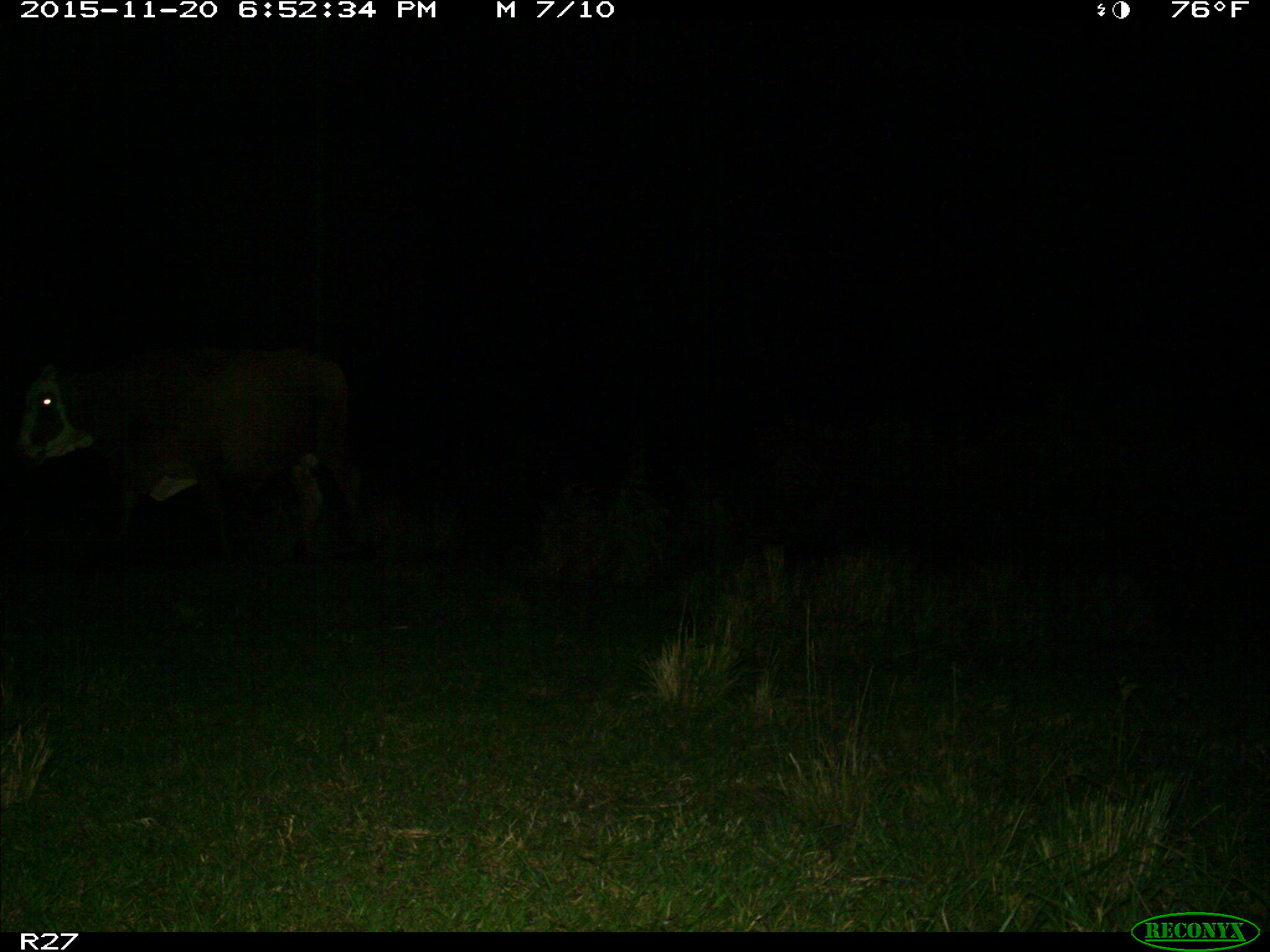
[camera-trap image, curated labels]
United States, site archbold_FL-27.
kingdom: Animalia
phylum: Chordata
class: Mammalia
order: Artiodactyla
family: Bovidae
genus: Bos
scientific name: Bos taurus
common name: domestic cow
Bos taurus (domestic cow).